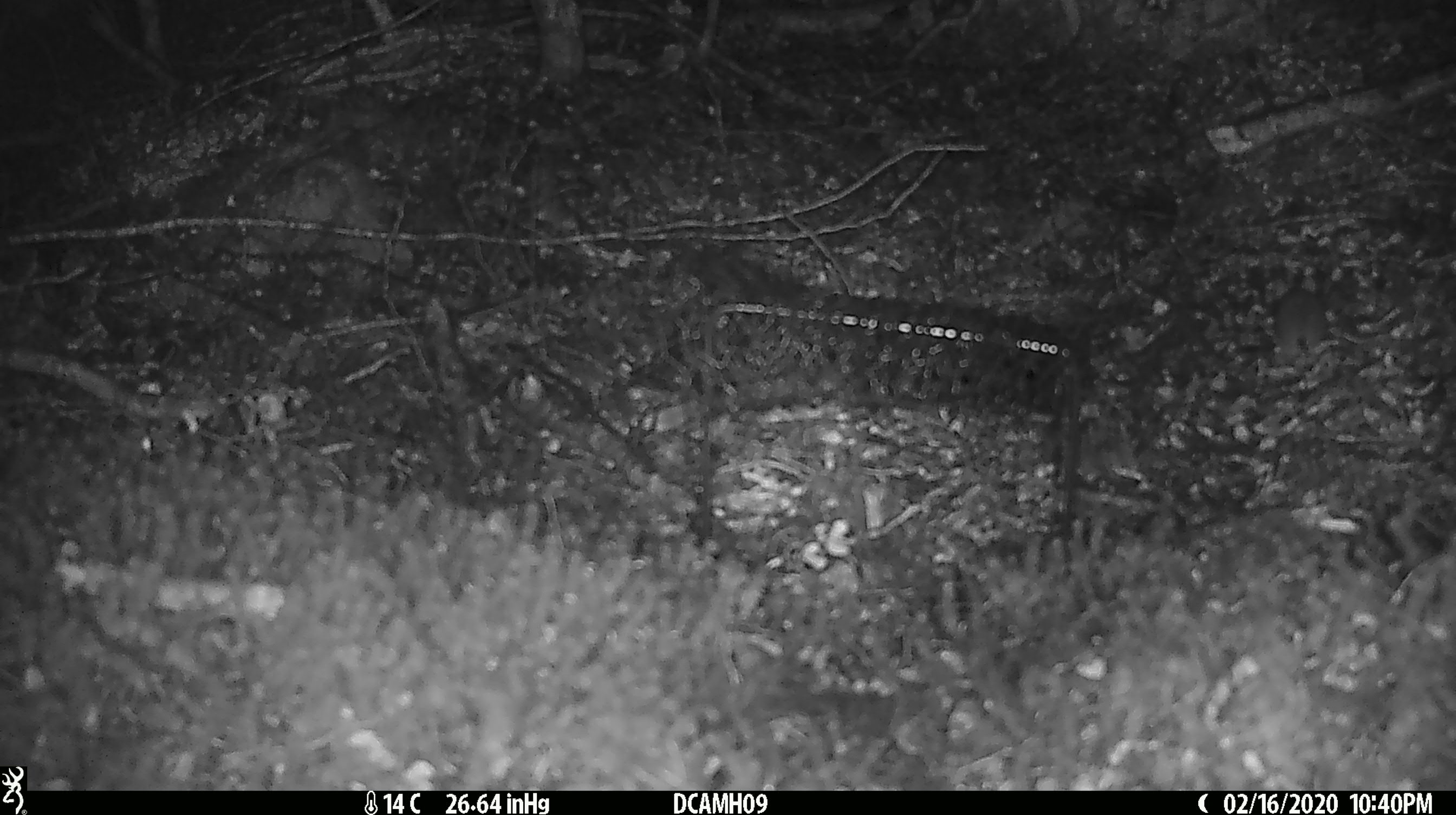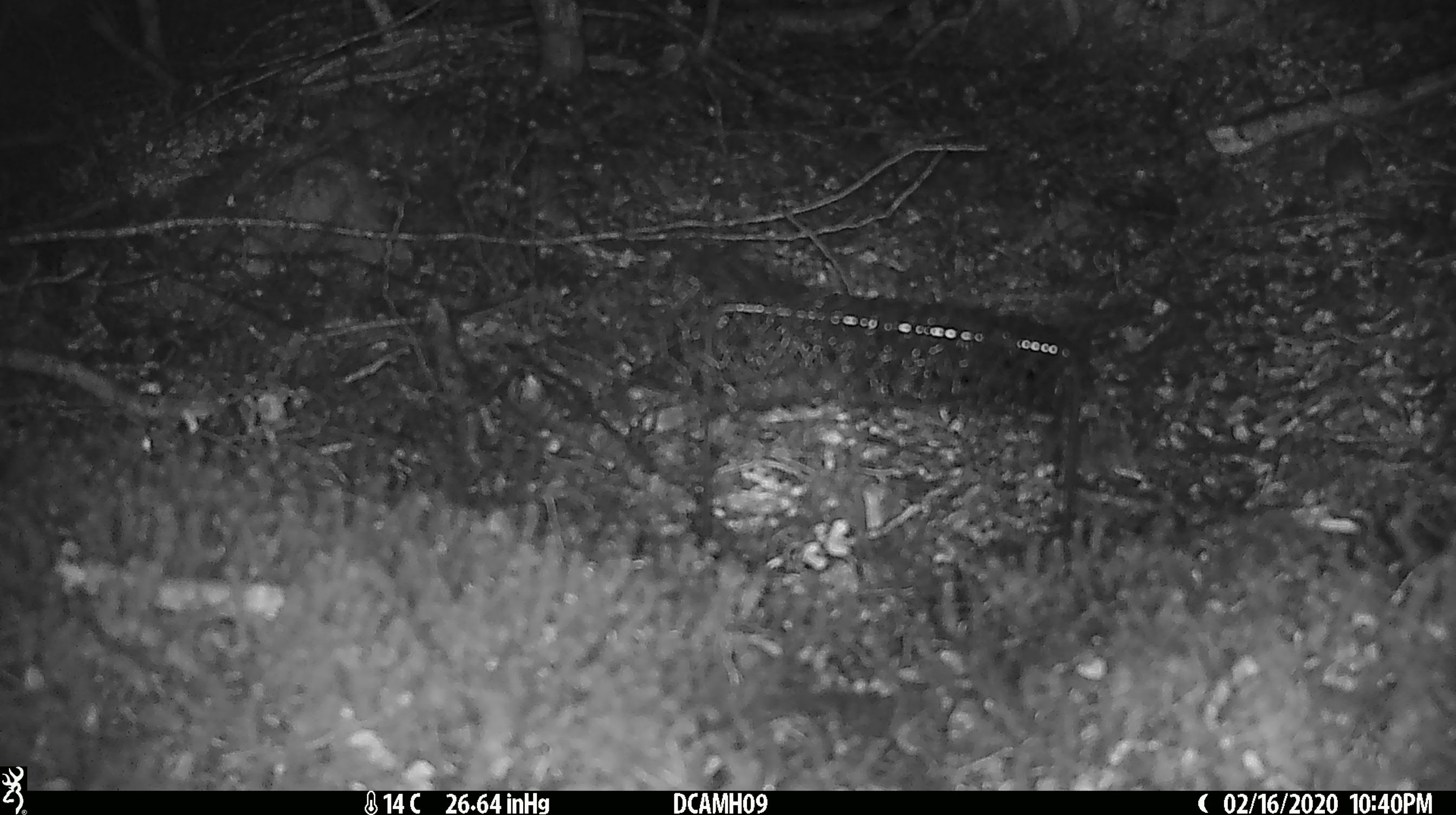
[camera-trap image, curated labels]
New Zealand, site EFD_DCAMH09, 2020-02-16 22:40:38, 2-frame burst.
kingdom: Animalia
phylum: Chordata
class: Mammalia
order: Rodentia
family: Muridae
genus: Mus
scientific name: Mus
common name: mouse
Mouse (Mus).